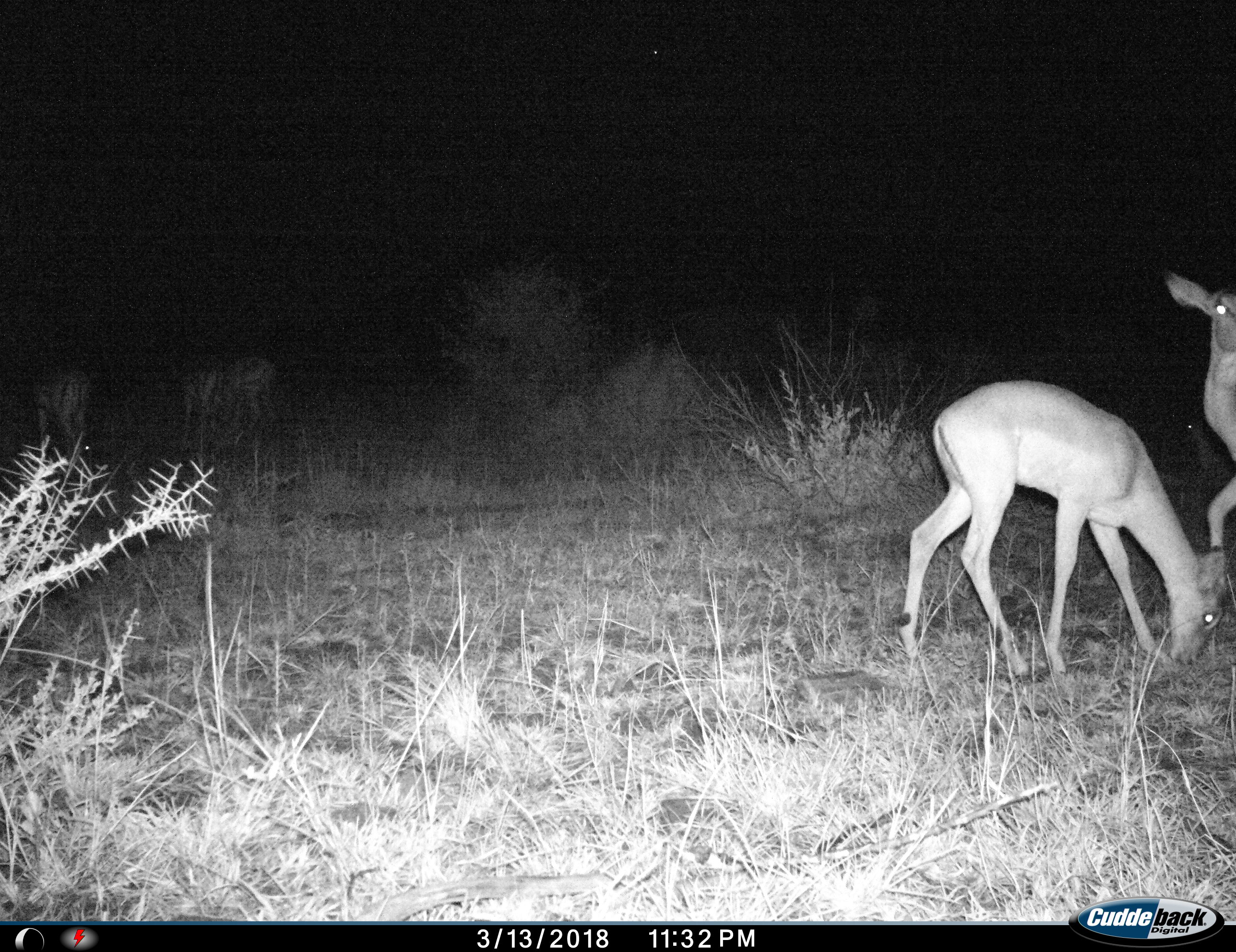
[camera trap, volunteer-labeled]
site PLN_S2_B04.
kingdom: Animalia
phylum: Chordata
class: Mammalia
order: Artiodactyla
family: Bovidae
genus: Aepyceros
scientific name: Aepyceros melampus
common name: impala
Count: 2.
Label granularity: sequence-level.